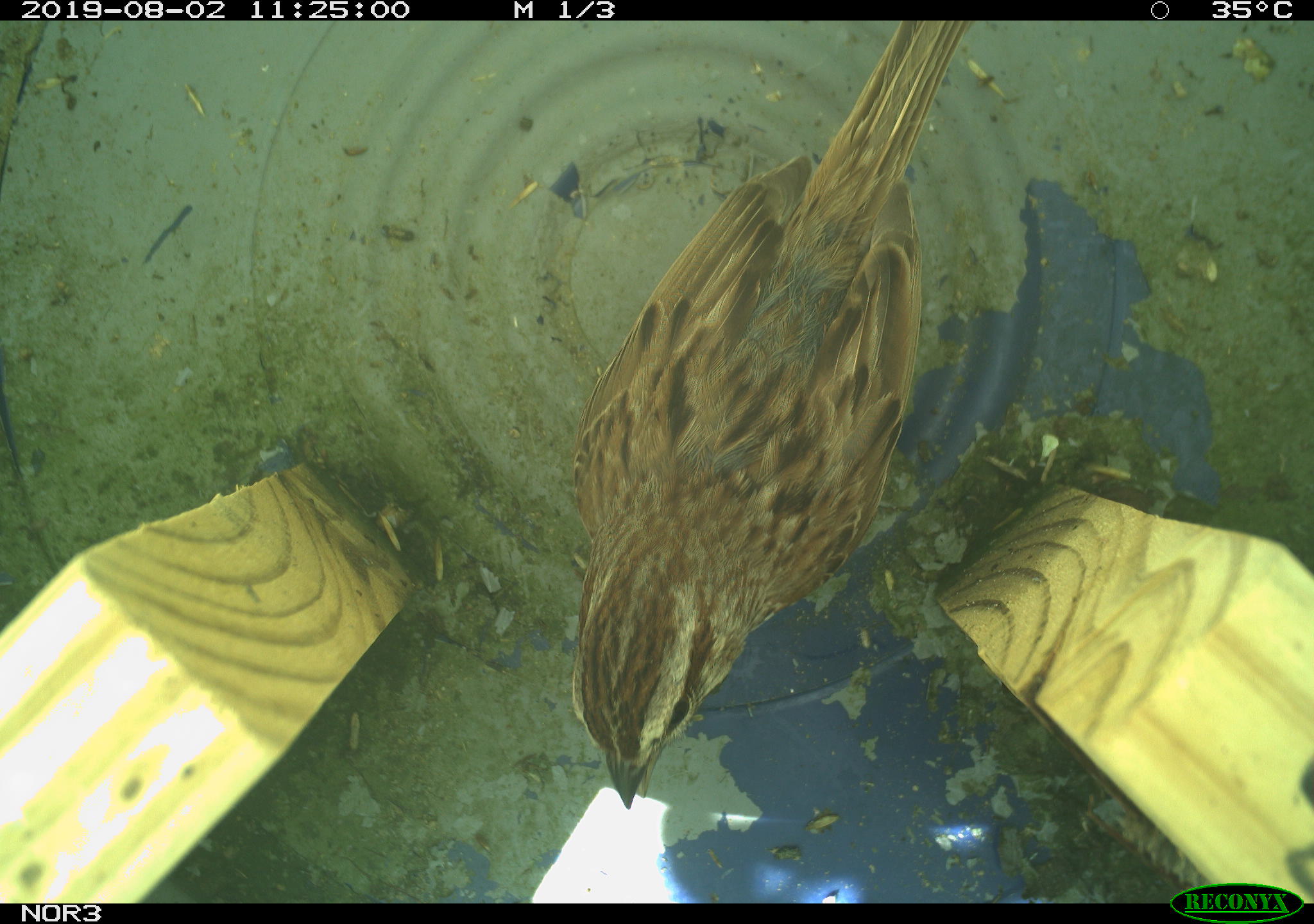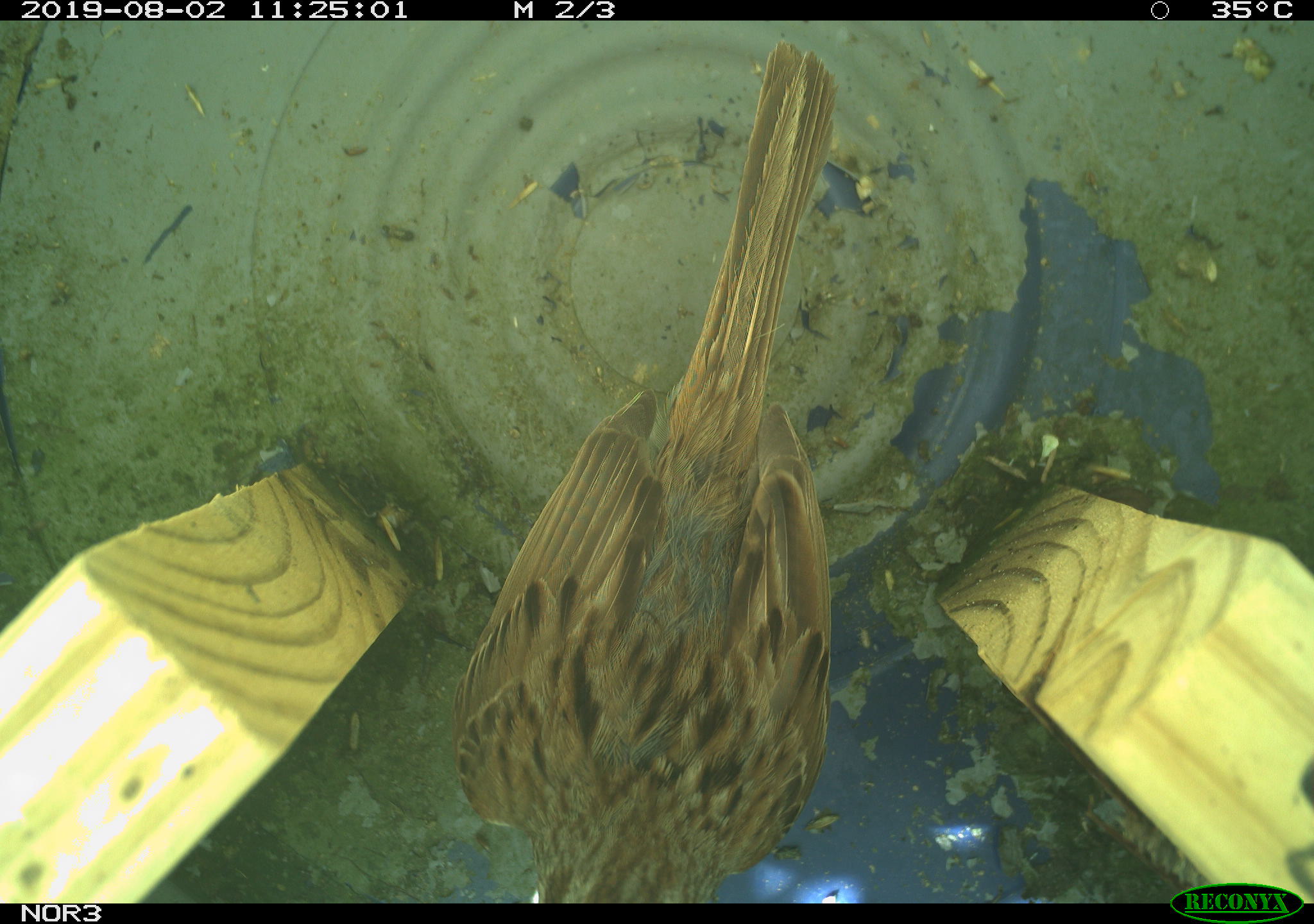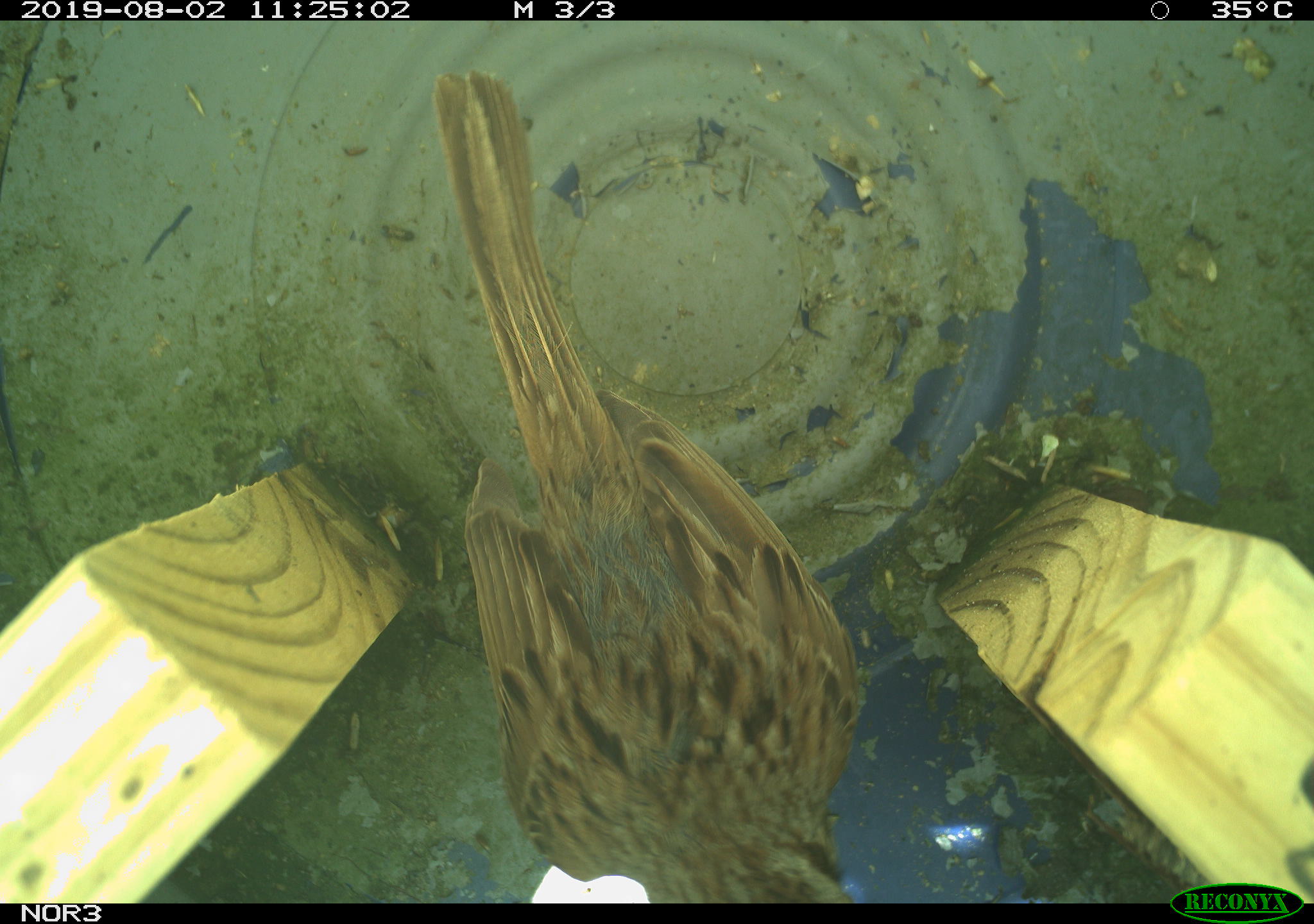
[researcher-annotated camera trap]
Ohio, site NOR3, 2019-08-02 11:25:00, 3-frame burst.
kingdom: Animalia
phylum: Chordata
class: Aves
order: Passeriformes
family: Passerellidae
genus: Melospiza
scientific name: Melospiza melodia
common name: song sparrow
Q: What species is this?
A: Song sparrow (Melospiza melodia).